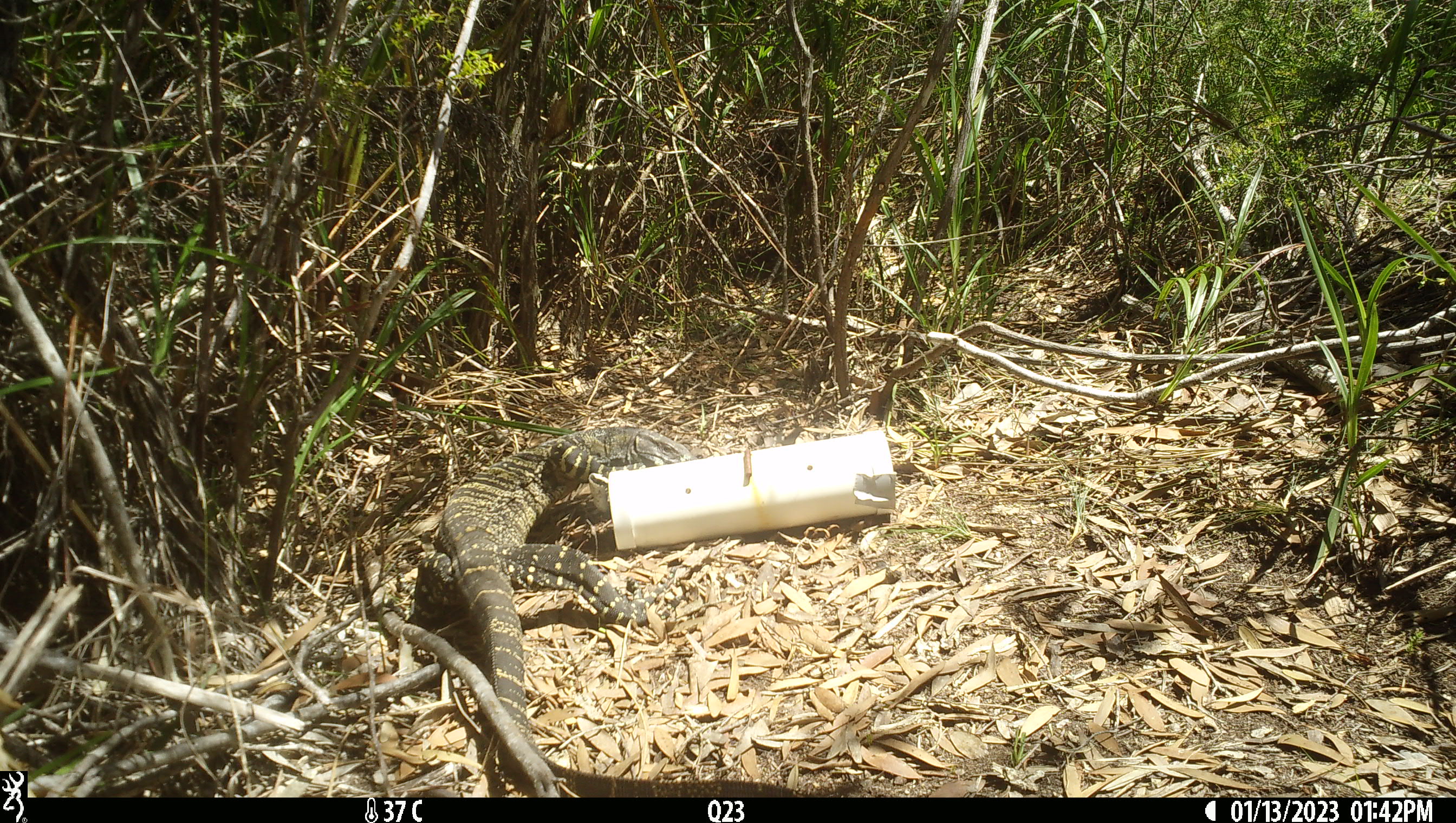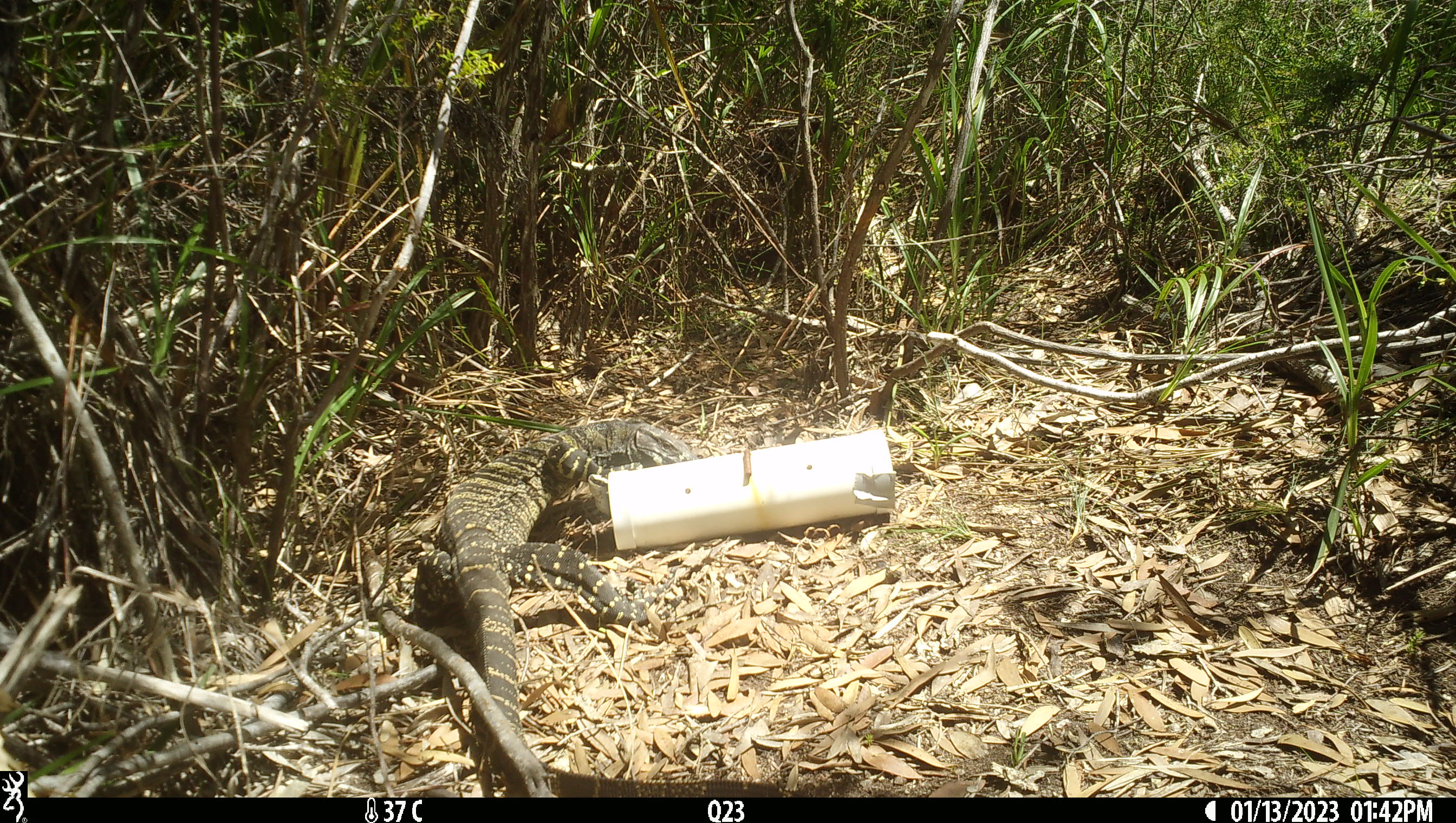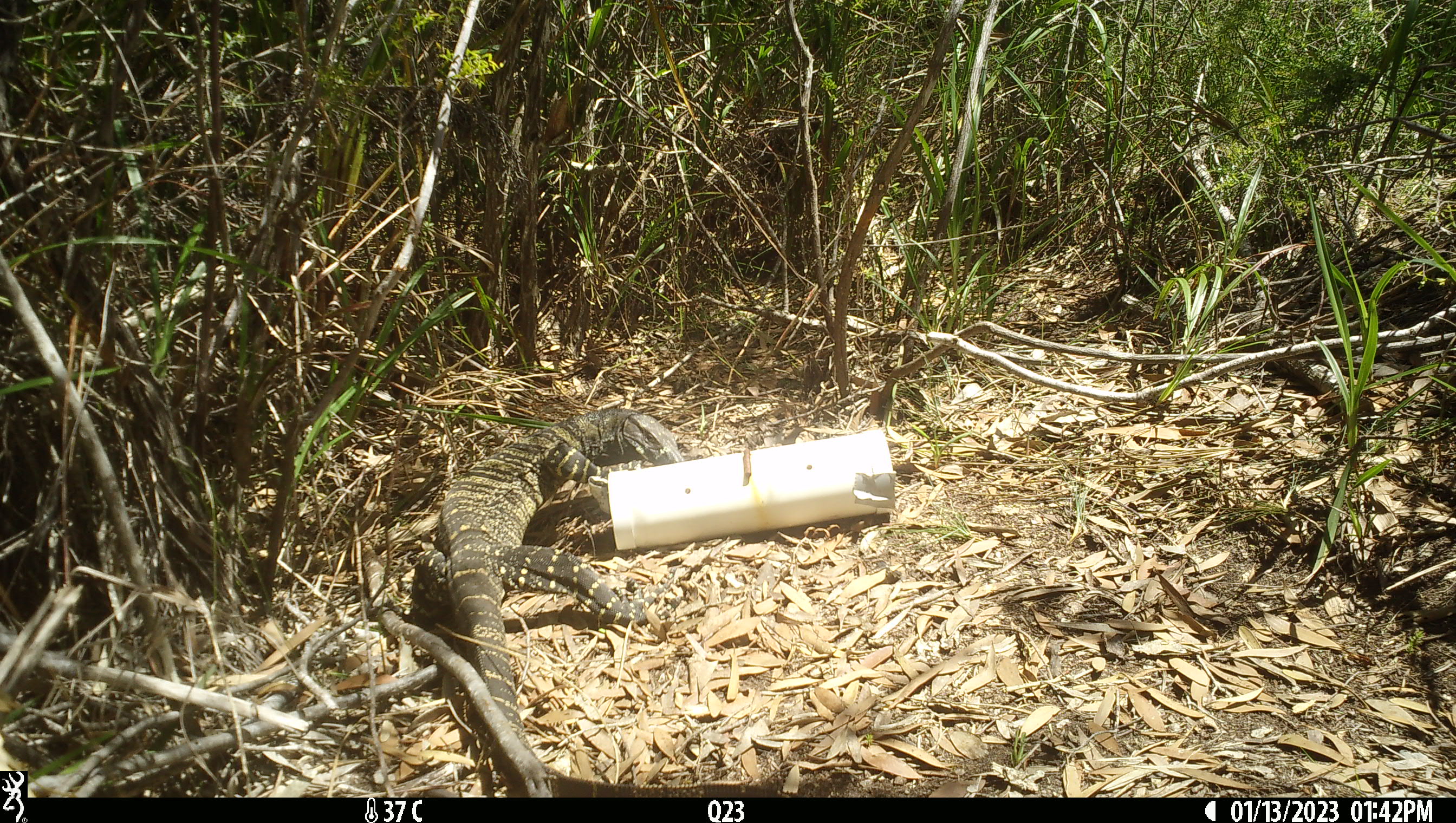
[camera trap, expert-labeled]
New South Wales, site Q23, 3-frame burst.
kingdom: Animalia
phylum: Chordata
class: Reptilia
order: Squamata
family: Varanidae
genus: Varanus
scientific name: Varanus varius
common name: lace monitor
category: goanna